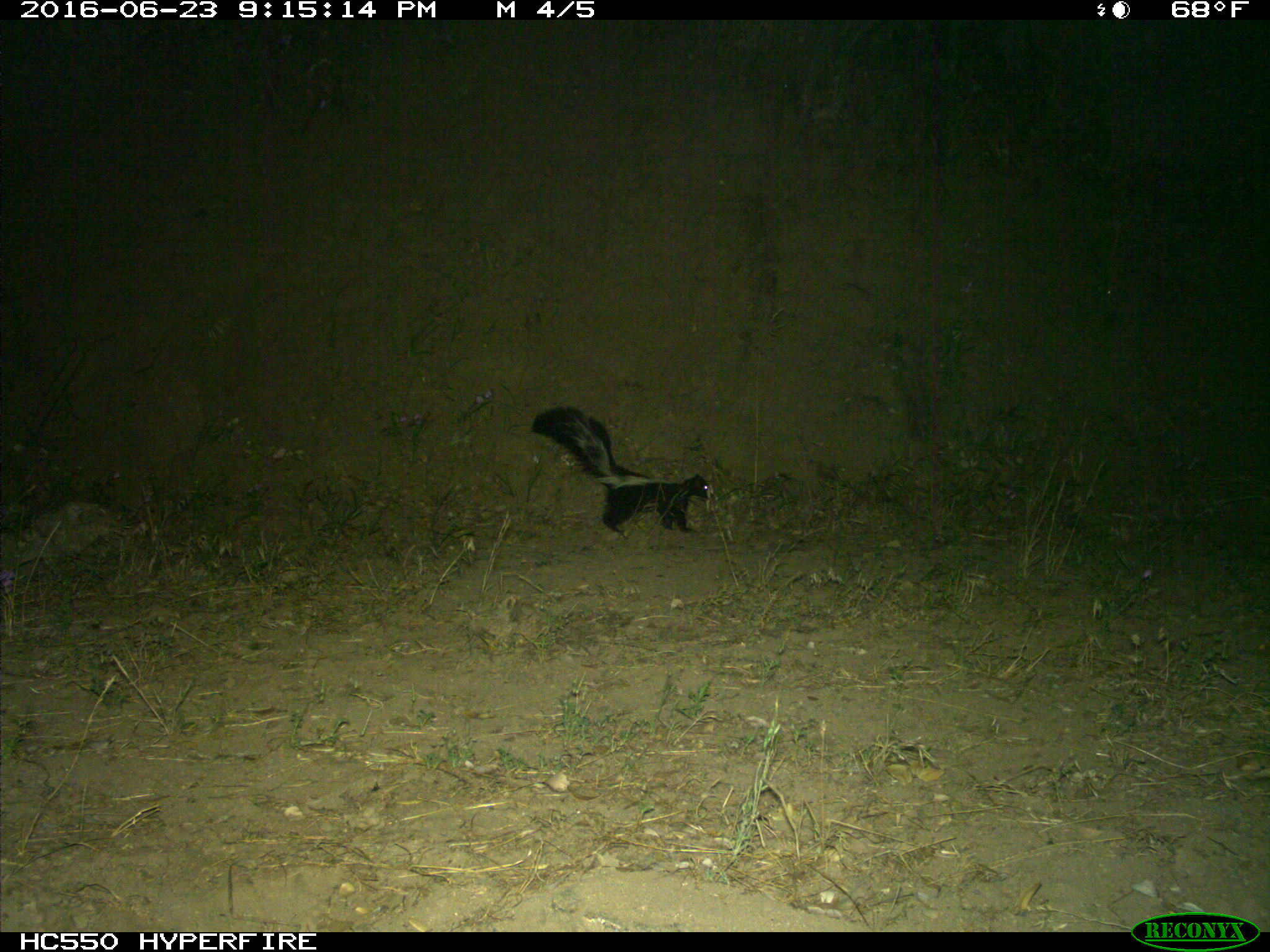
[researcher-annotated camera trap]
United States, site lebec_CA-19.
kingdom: Animalia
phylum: Chordata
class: Mammalia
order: Carnivora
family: Mephitidae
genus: Mephitis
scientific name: Mephitis mephitis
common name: striped skunk